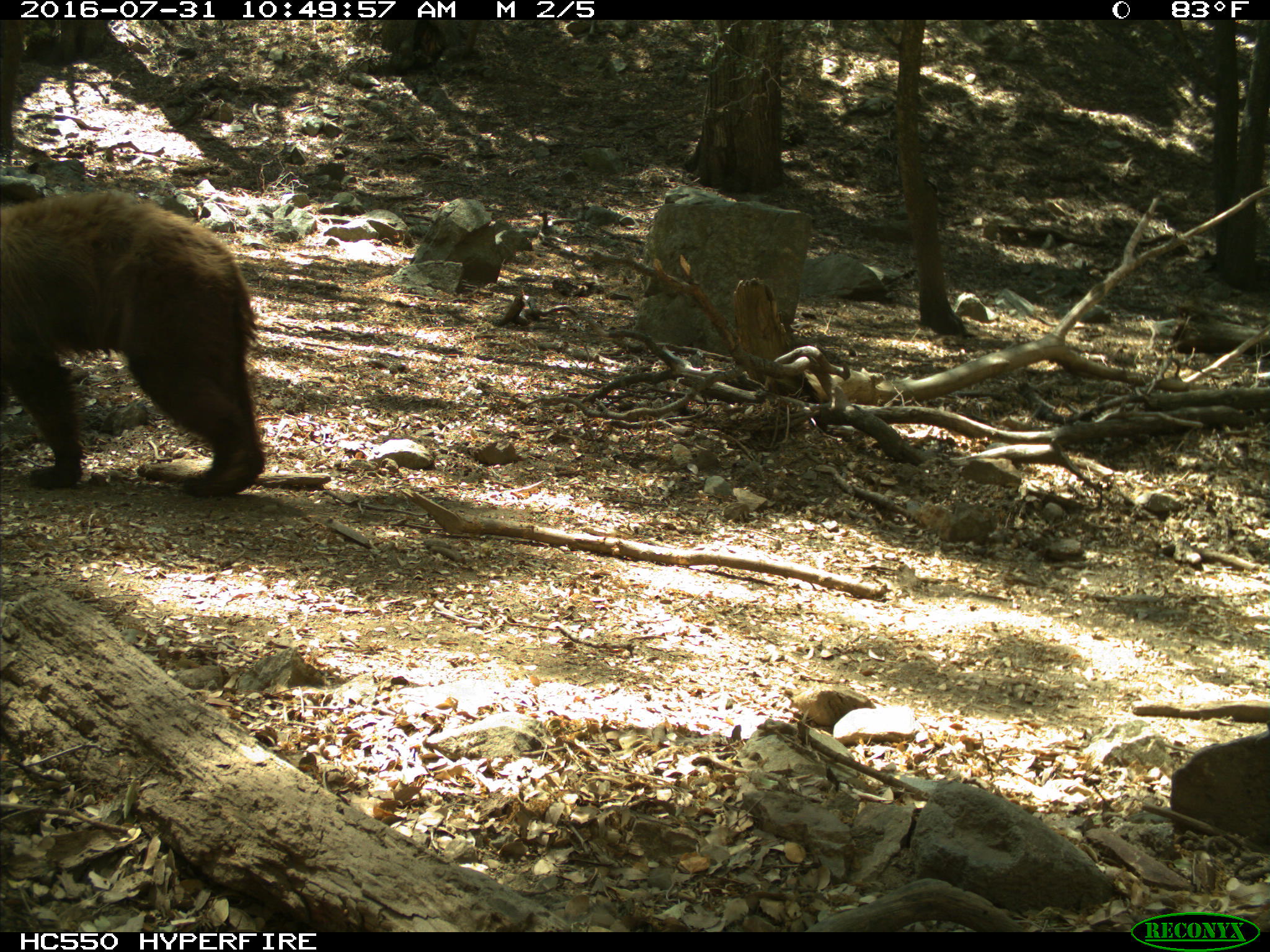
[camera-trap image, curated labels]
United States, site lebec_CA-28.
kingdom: Animalia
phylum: Chordata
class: Mammalia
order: Carnivora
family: Ursidae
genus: Ursus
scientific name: Ursus americanus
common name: american black bear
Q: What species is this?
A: Ursus americanus (american black bear).